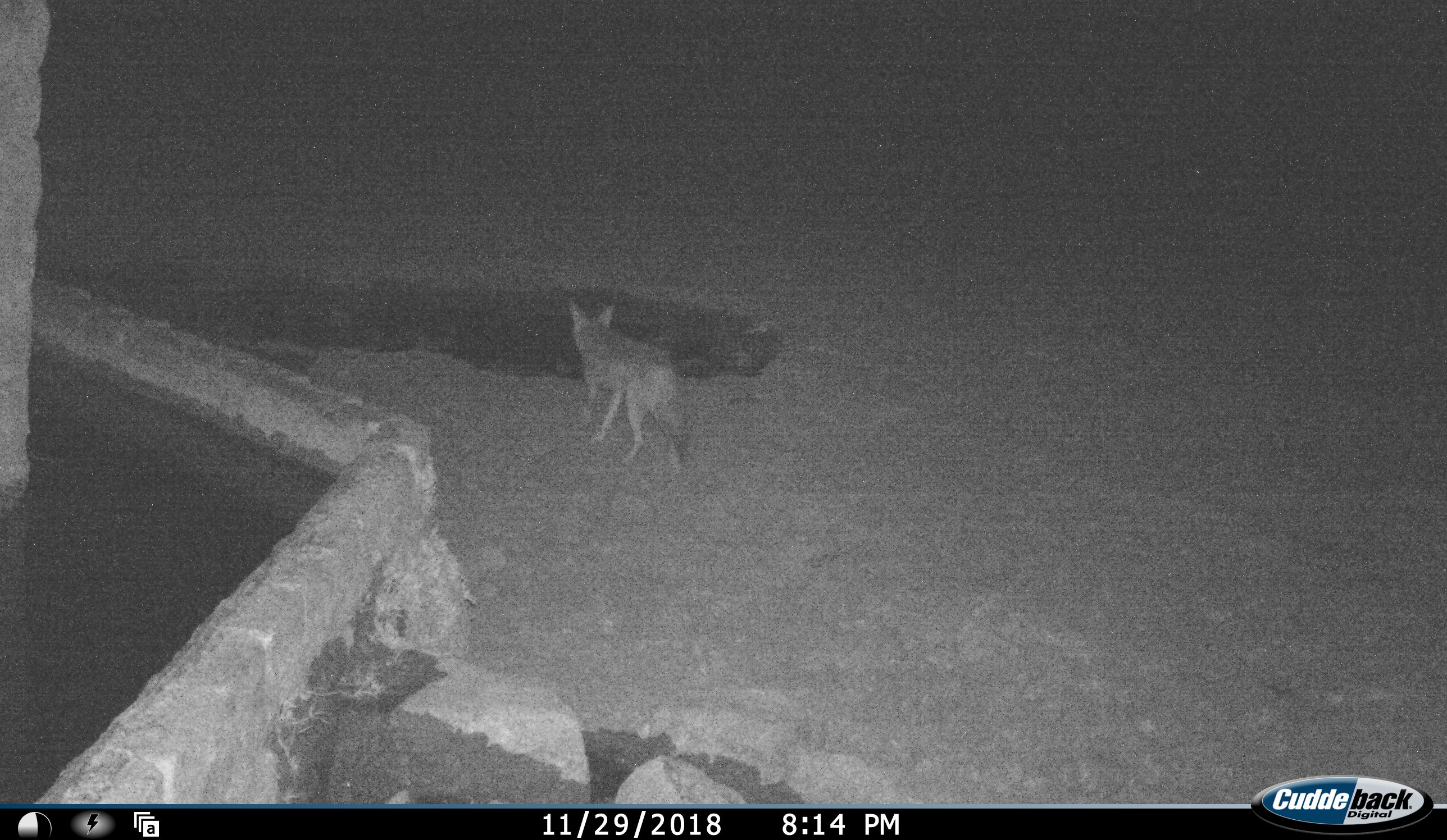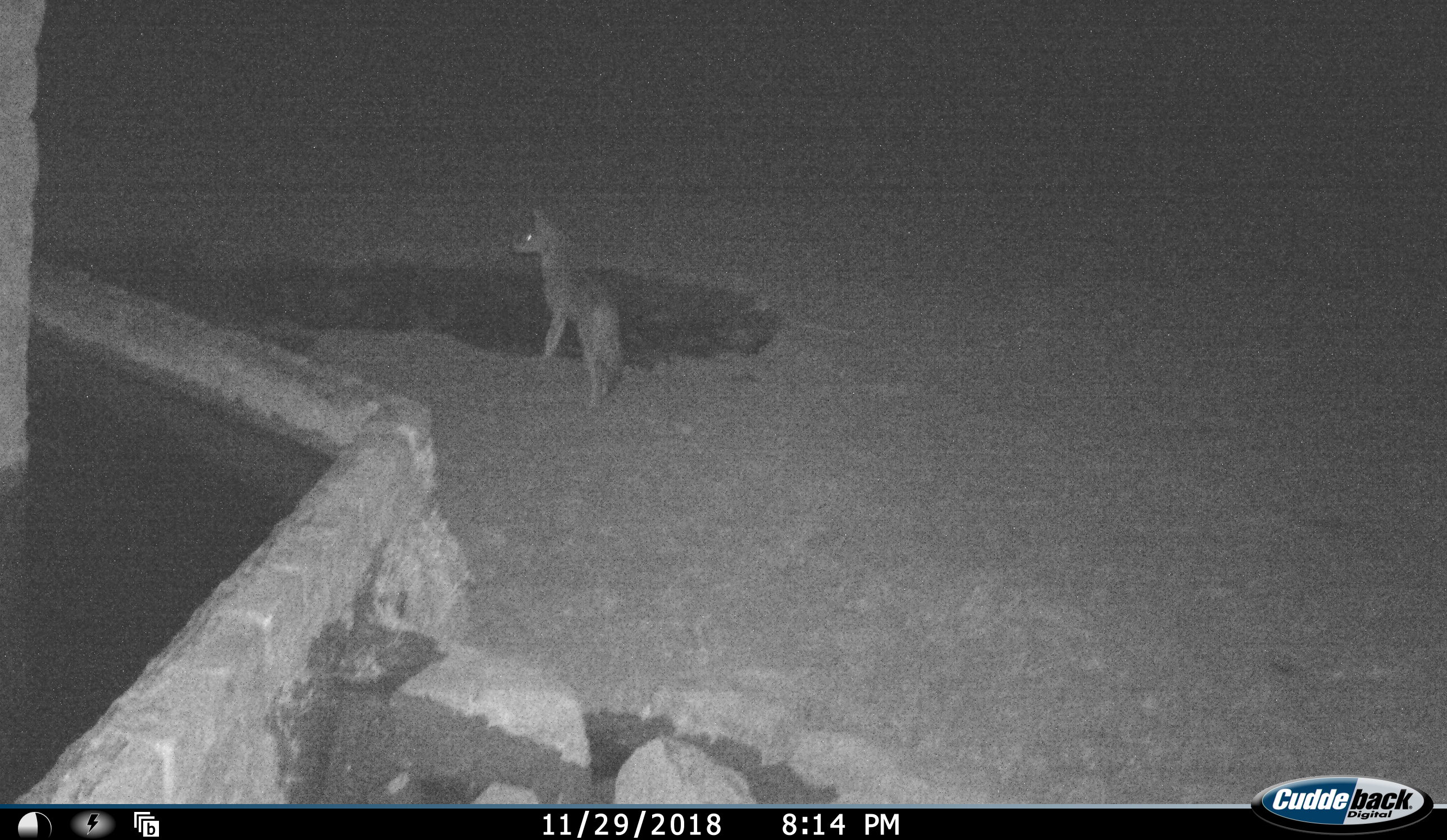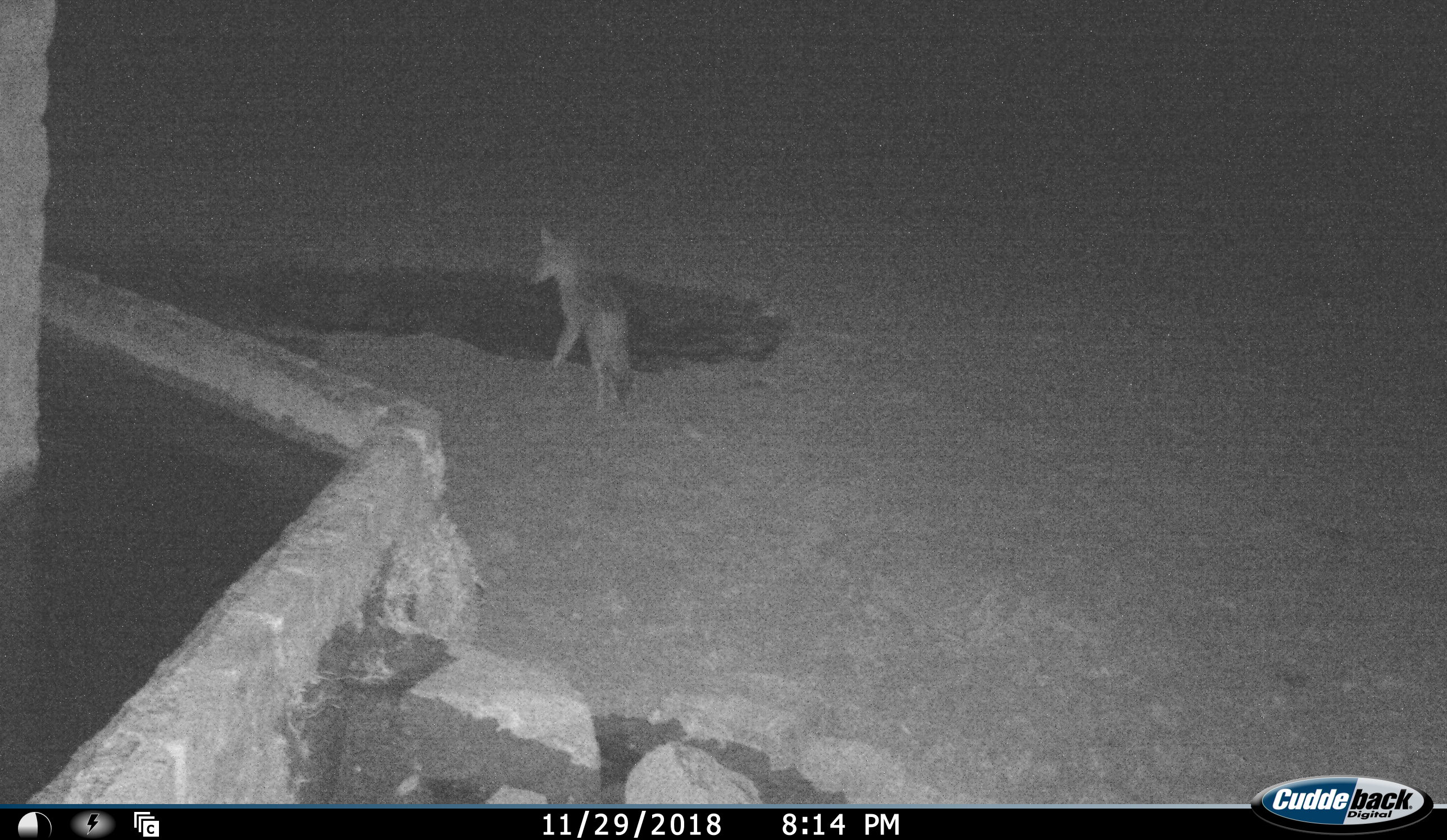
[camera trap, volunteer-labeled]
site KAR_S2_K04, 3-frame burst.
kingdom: Animalia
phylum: Chordata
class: Mammalia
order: Carnivora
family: Canidae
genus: Lupulella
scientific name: Lupulella mesomelas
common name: black-backed jackal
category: jackalblackbacked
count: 1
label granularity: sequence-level